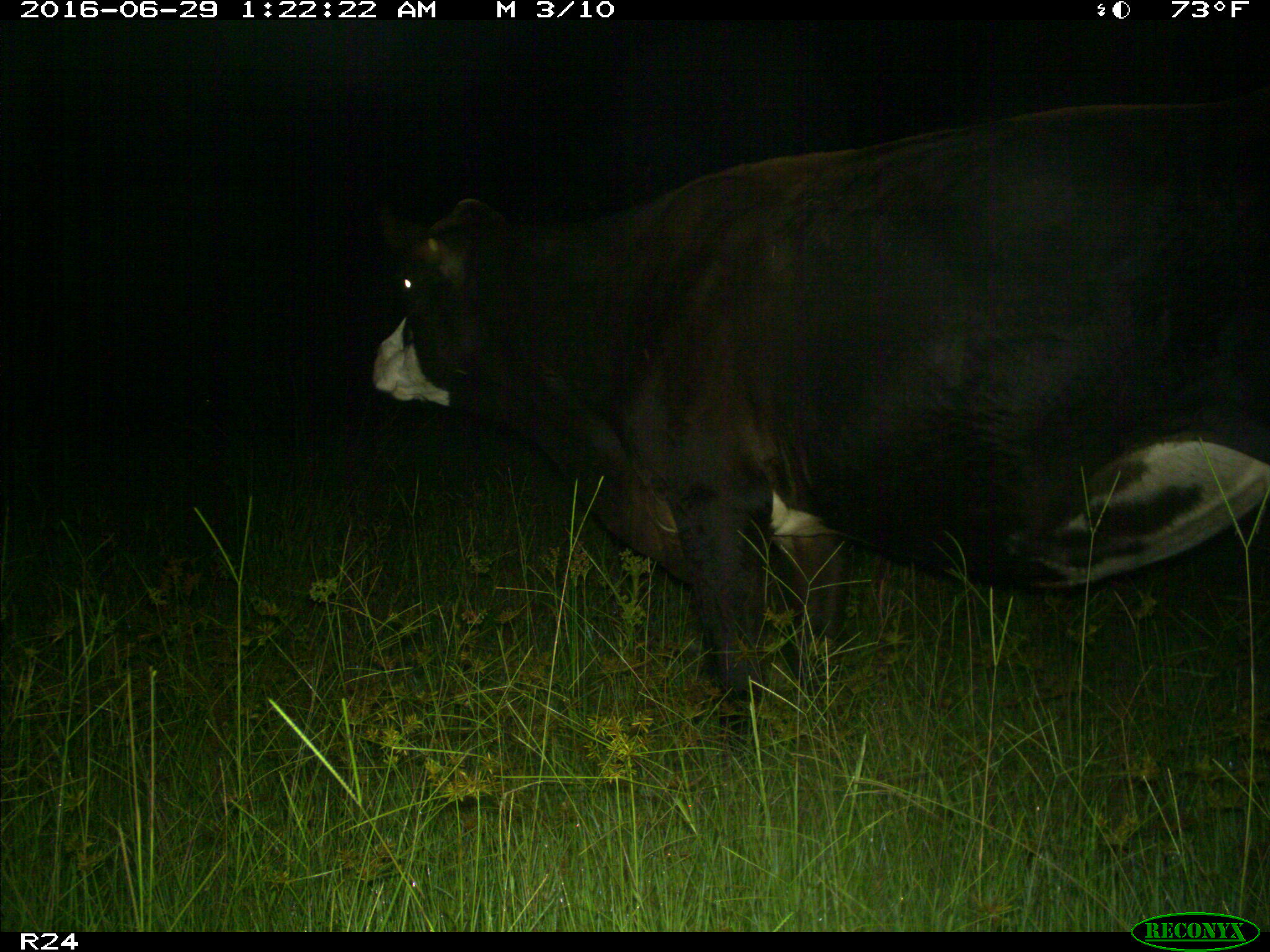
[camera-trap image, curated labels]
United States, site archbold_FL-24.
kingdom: Animalia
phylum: Chordata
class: Mammalia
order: Artiodactyla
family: Bovidae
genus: Bos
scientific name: Bos taurus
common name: domestic cow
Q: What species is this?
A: Bos taurus (domestic cow).